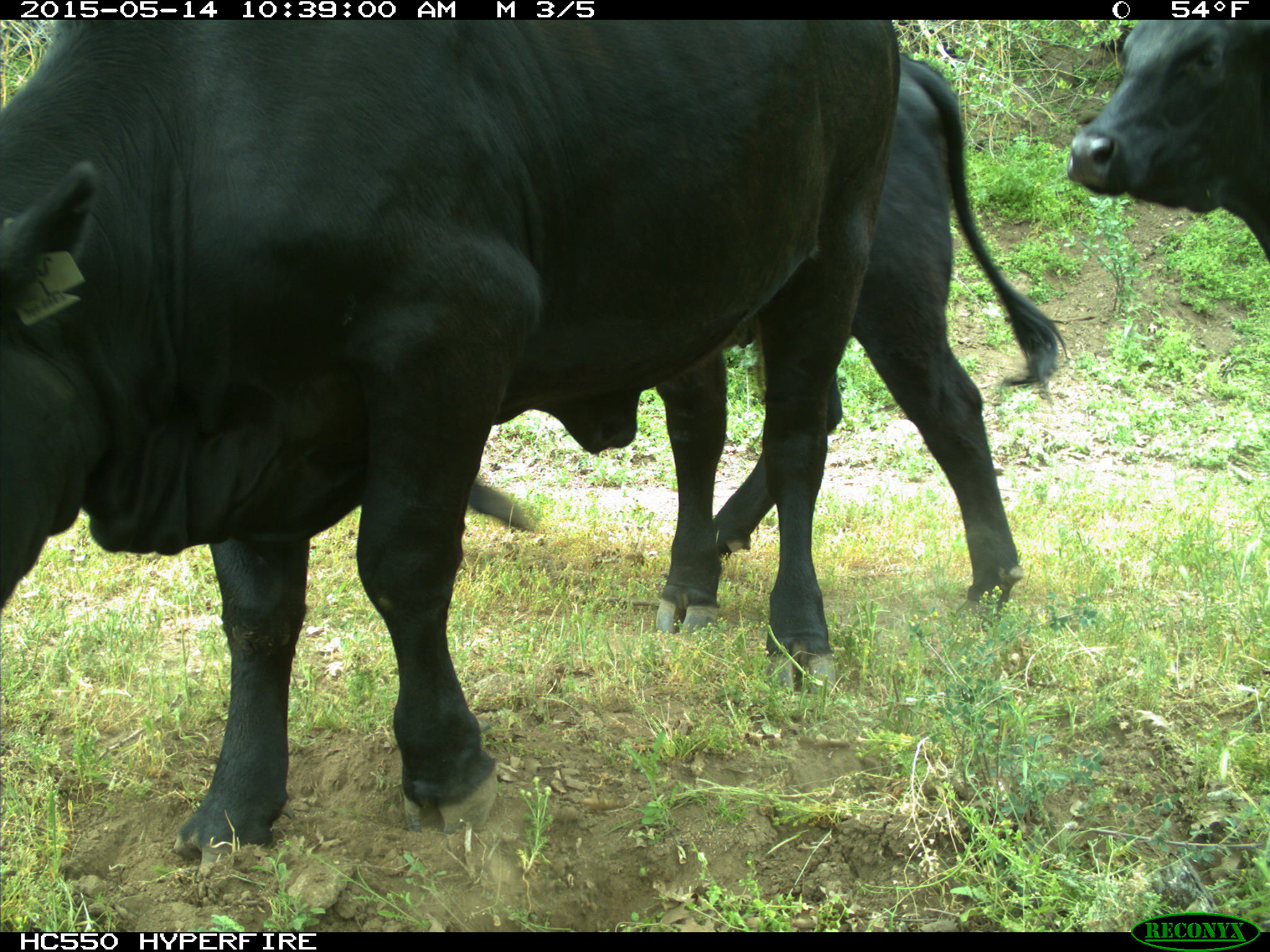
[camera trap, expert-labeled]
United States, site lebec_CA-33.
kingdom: Animalia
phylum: Chordata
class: Mammalia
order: Artiodactyla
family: Bovidae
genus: Bos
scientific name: Bos taurus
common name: domestic cow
Bos taurus (domestic cow).